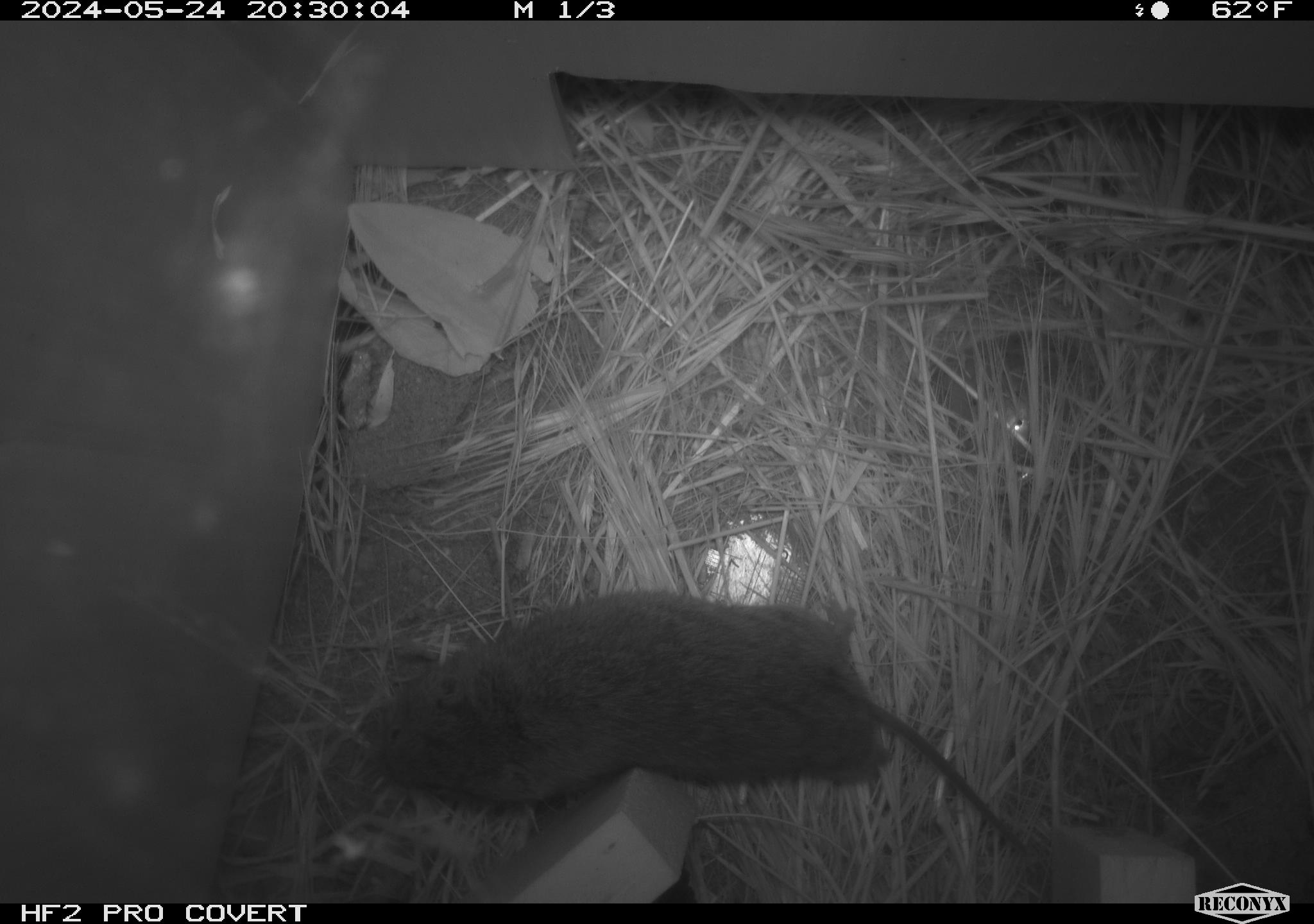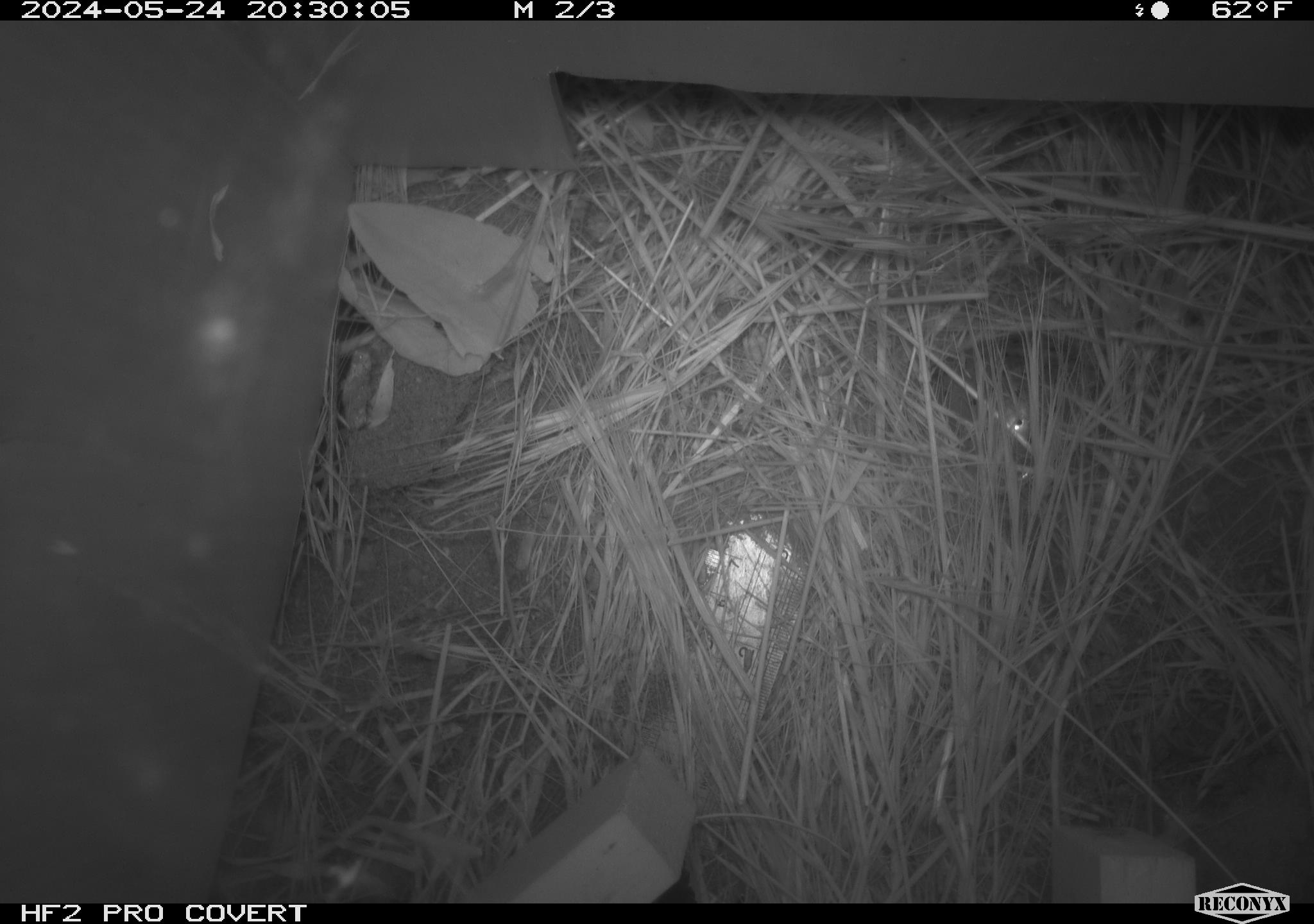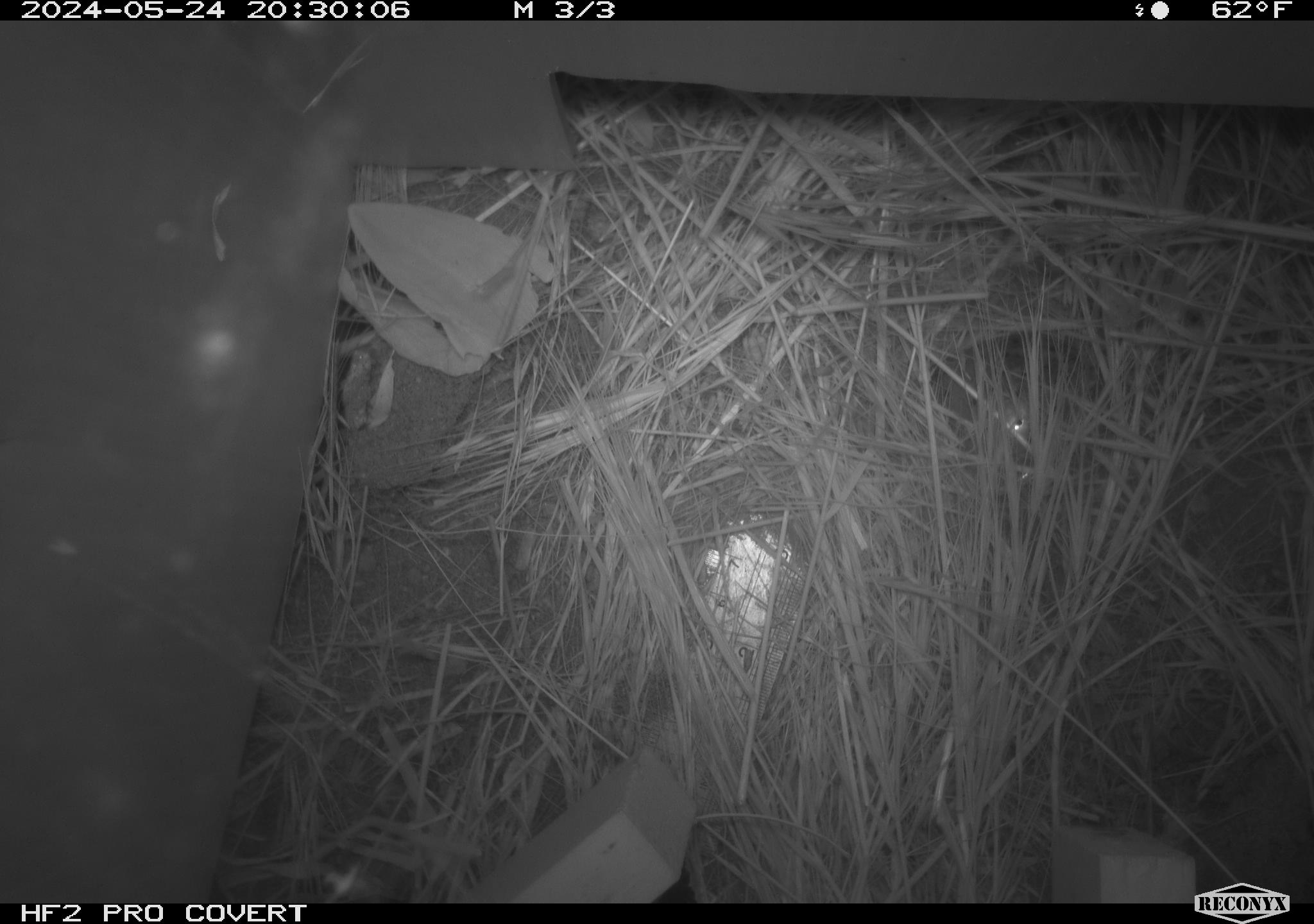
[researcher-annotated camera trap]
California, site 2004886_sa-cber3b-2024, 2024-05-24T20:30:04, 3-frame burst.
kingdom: Animalia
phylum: Chordata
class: Mammalia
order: Rodentia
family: Cricetidae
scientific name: Arvicolinae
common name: voles, lemmings, and muskrats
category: arvicolinae subfamily